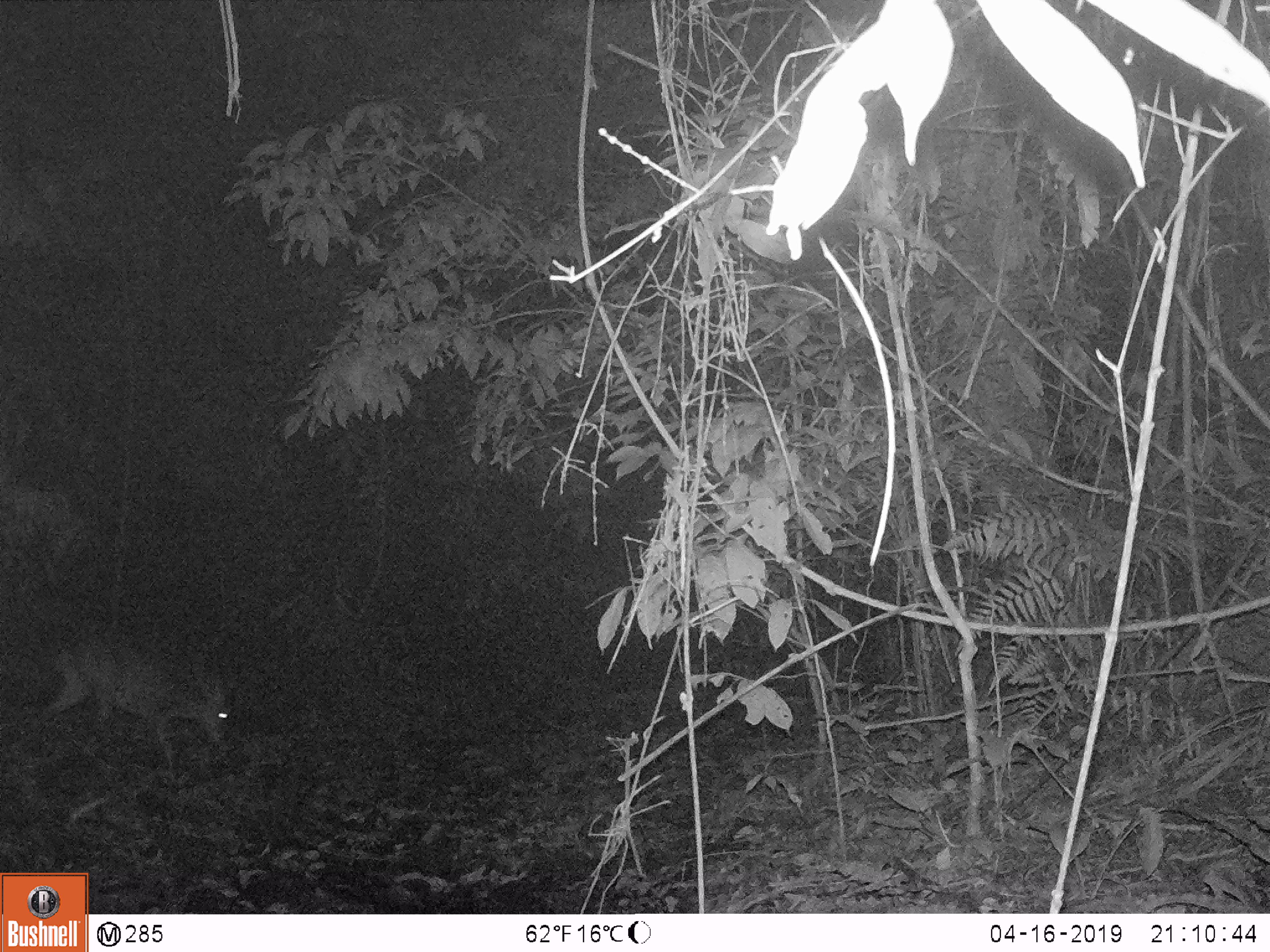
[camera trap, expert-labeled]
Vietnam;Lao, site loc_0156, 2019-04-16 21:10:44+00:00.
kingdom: Animalia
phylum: Chordata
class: Mammalia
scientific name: Mammalia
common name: mammal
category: unidentified mammal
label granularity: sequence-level